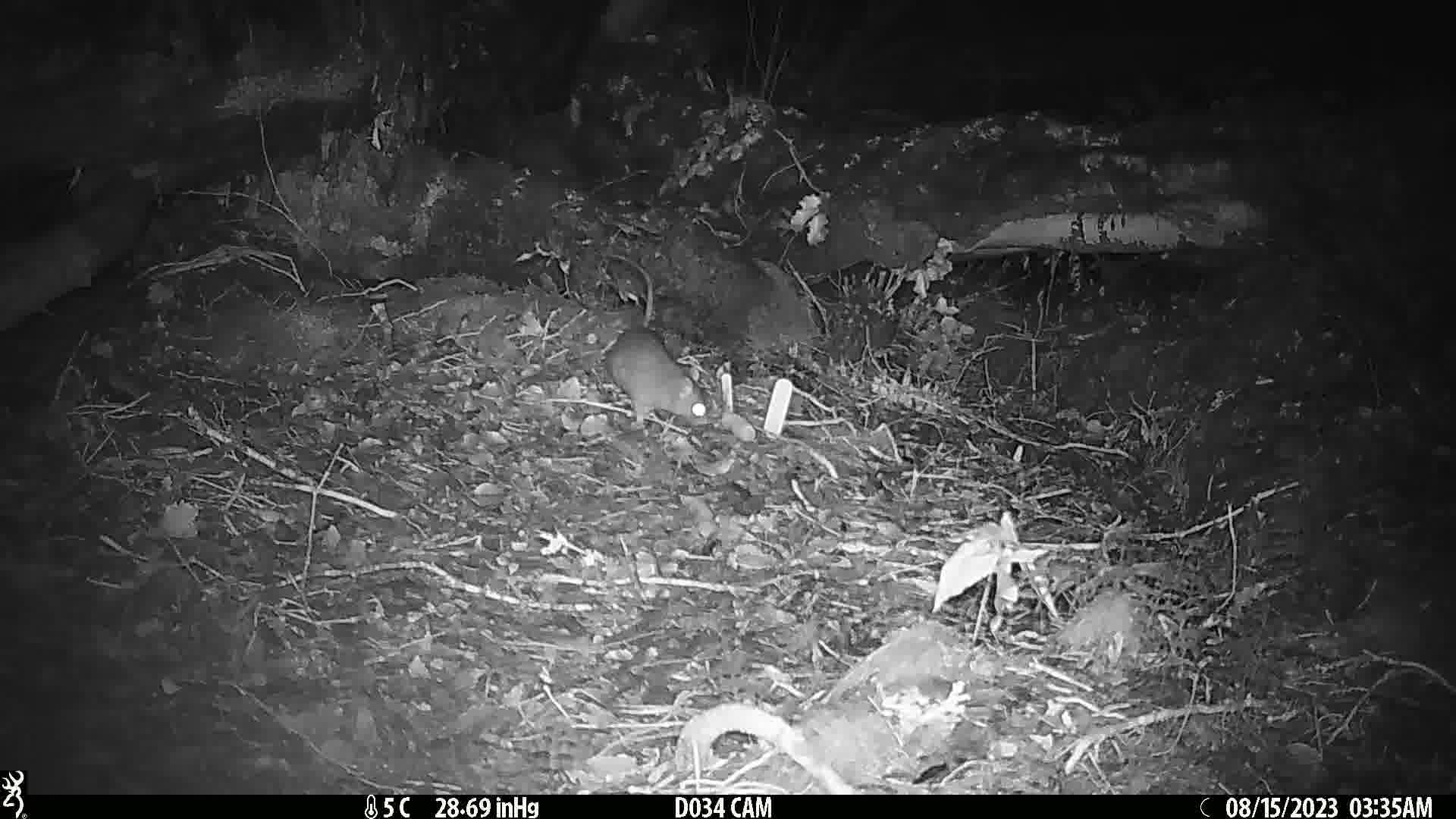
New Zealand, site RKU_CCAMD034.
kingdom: Animalia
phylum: Chordata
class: Mammalia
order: Rodentia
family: Muridae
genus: Rattus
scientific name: Rattus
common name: rat